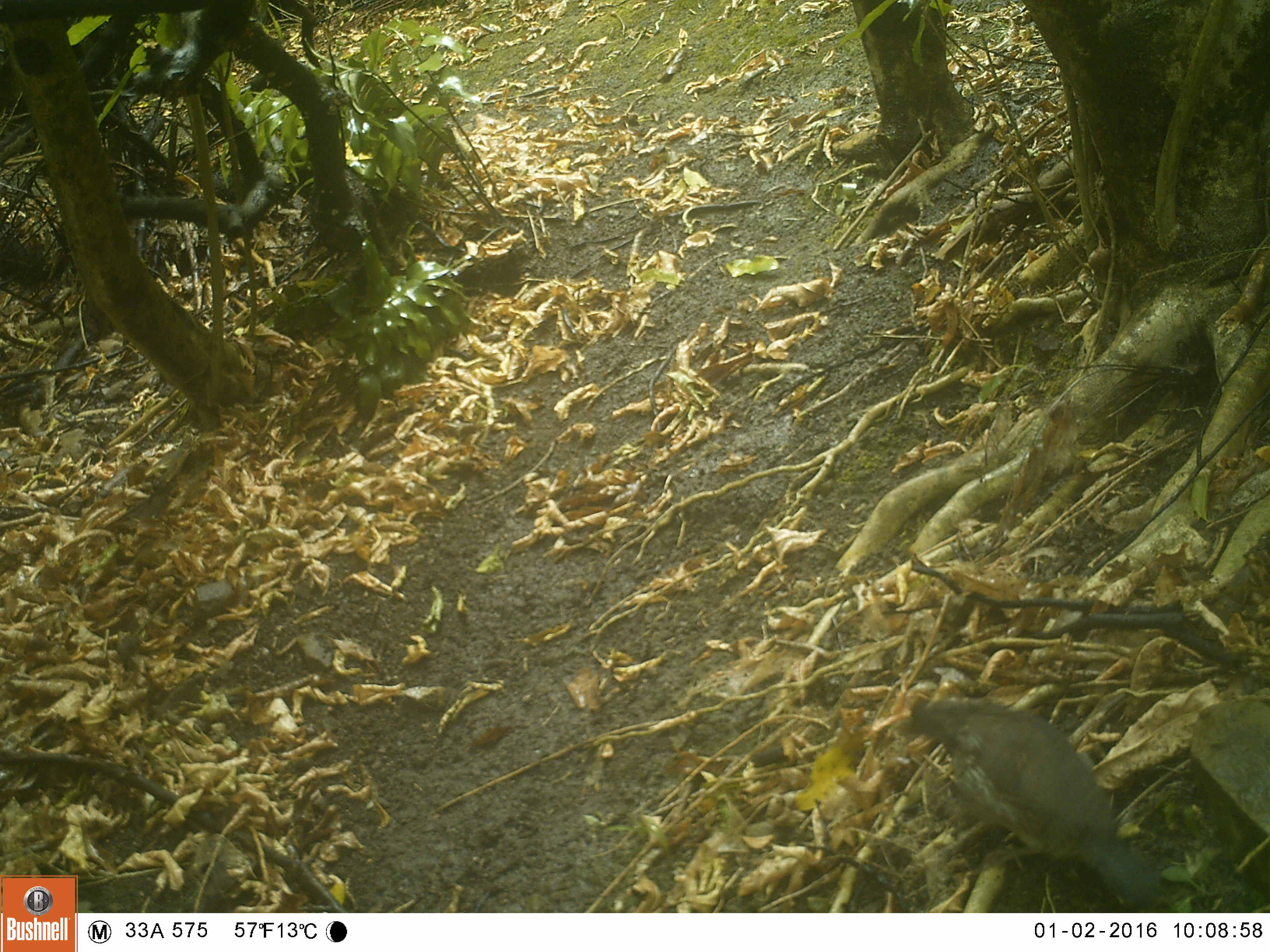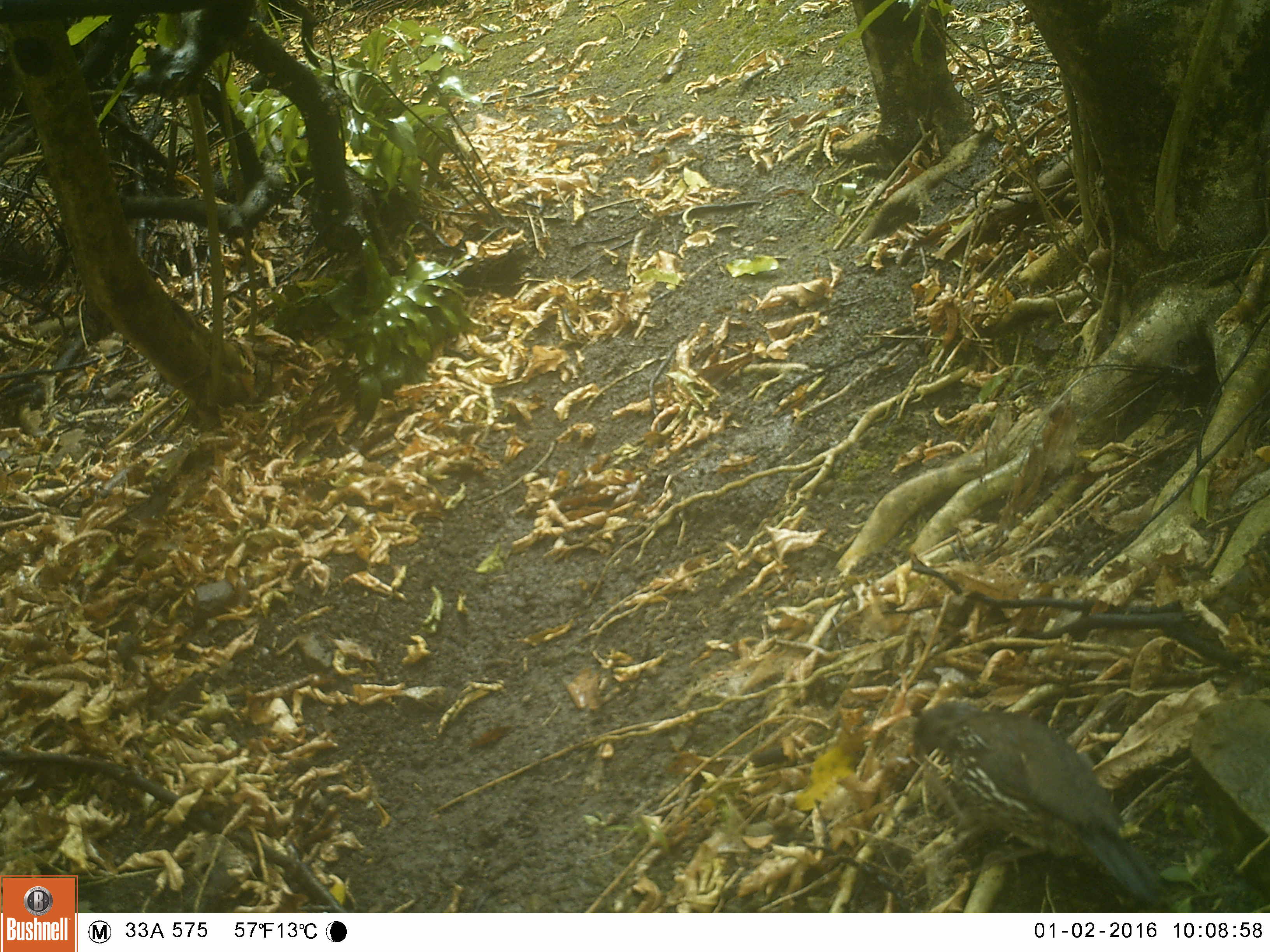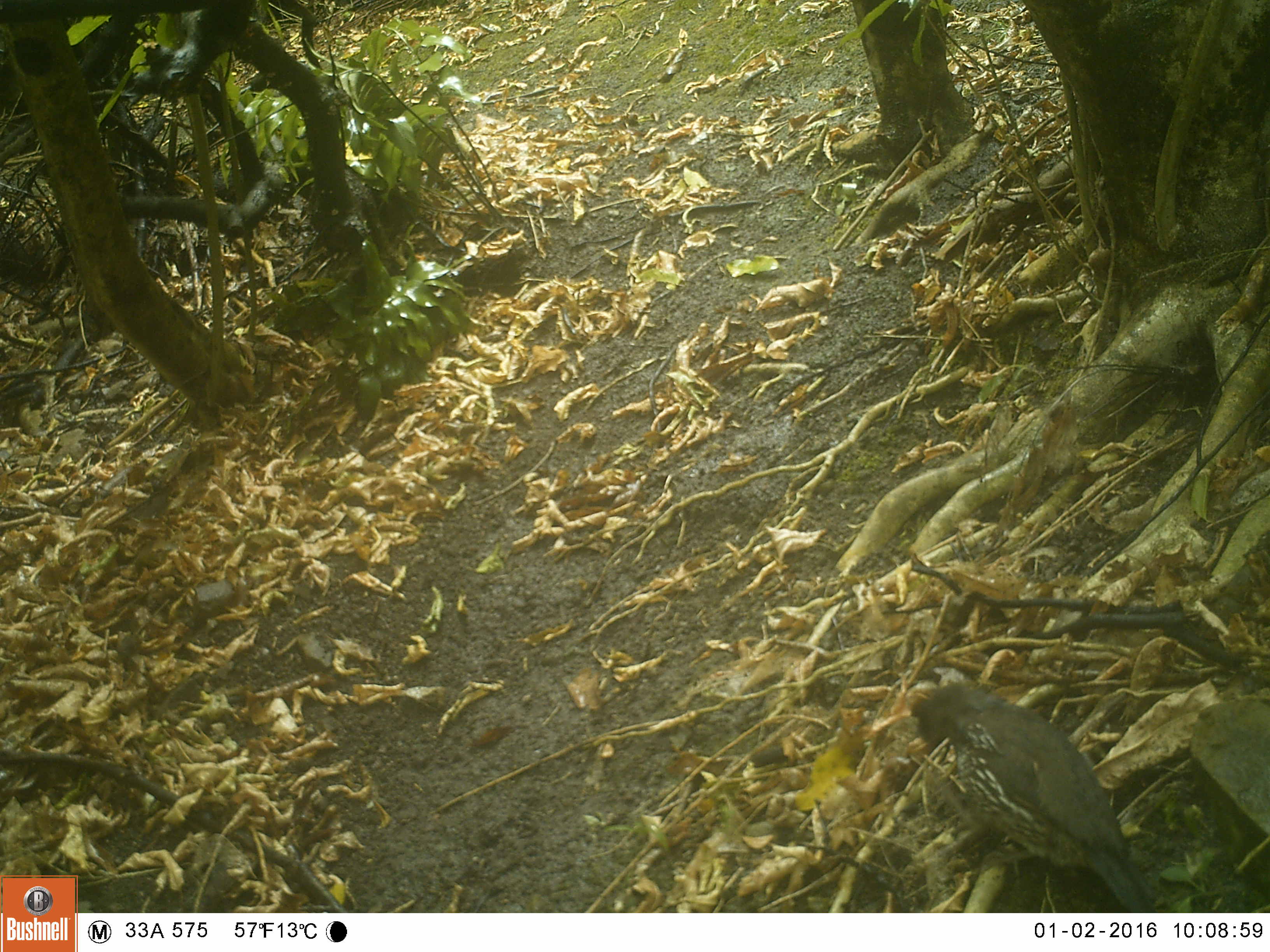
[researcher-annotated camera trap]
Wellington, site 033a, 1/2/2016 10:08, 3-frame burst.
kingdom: Animalia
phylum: Chordata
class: Aves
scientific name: Aves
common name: bird